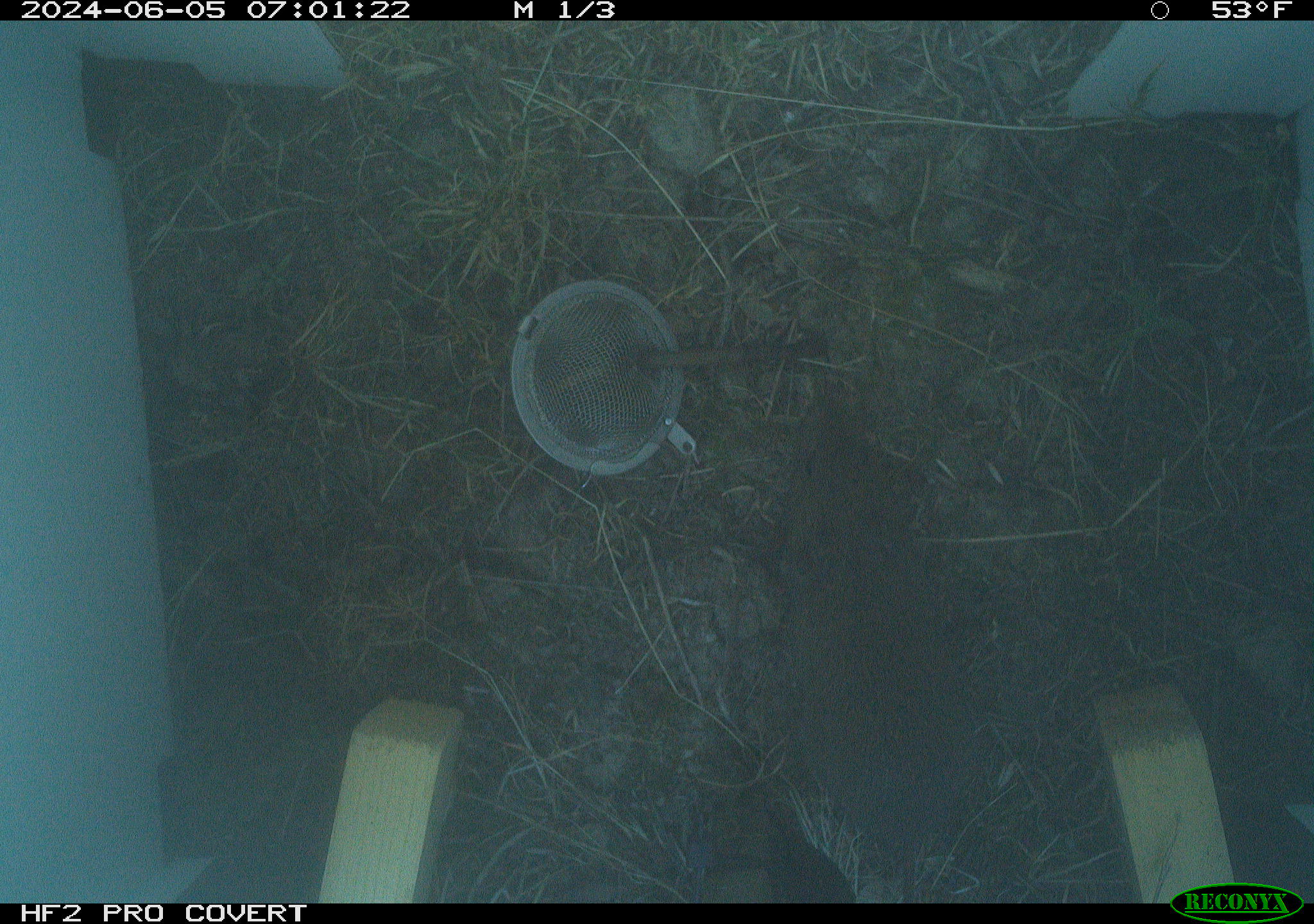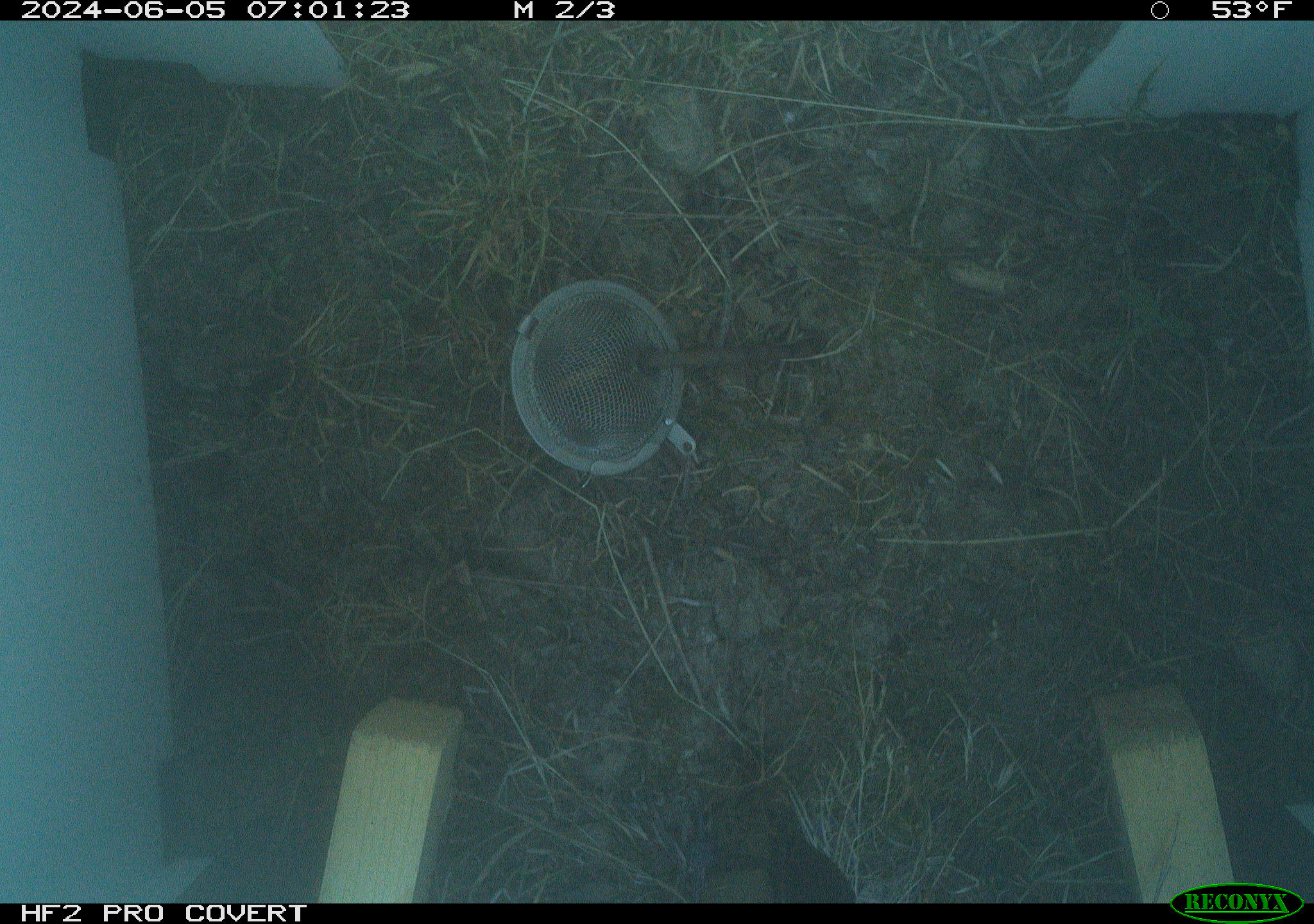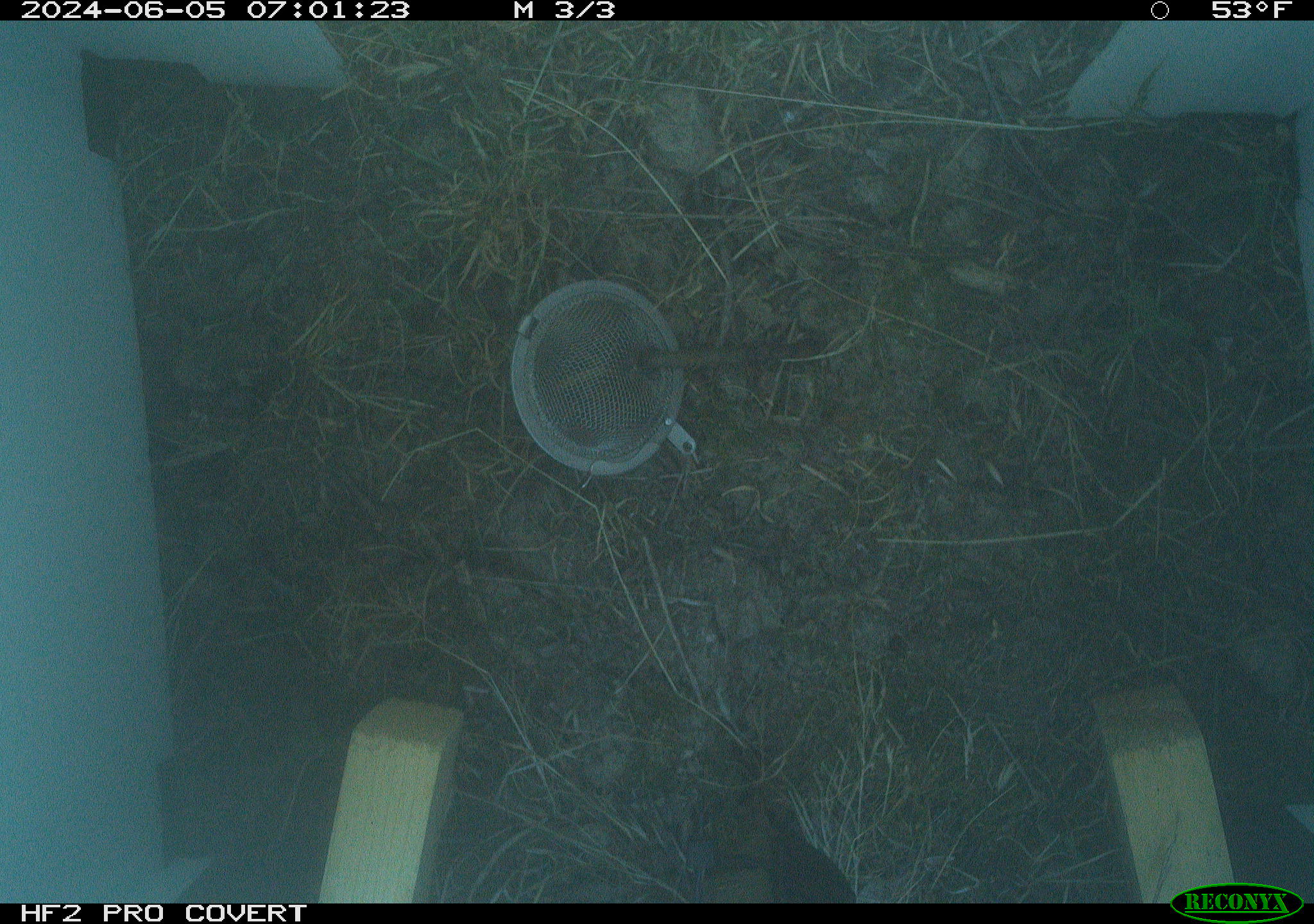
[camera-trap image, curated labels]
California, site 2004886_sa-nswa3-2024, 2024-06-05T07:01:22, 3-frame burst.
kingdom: Animalia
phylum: Chordata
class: Mammalia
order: Rodentia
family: Cricetidae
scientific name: Arvicolinae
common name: voles, lemmings, and muskrats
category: arvicolinae subfamily